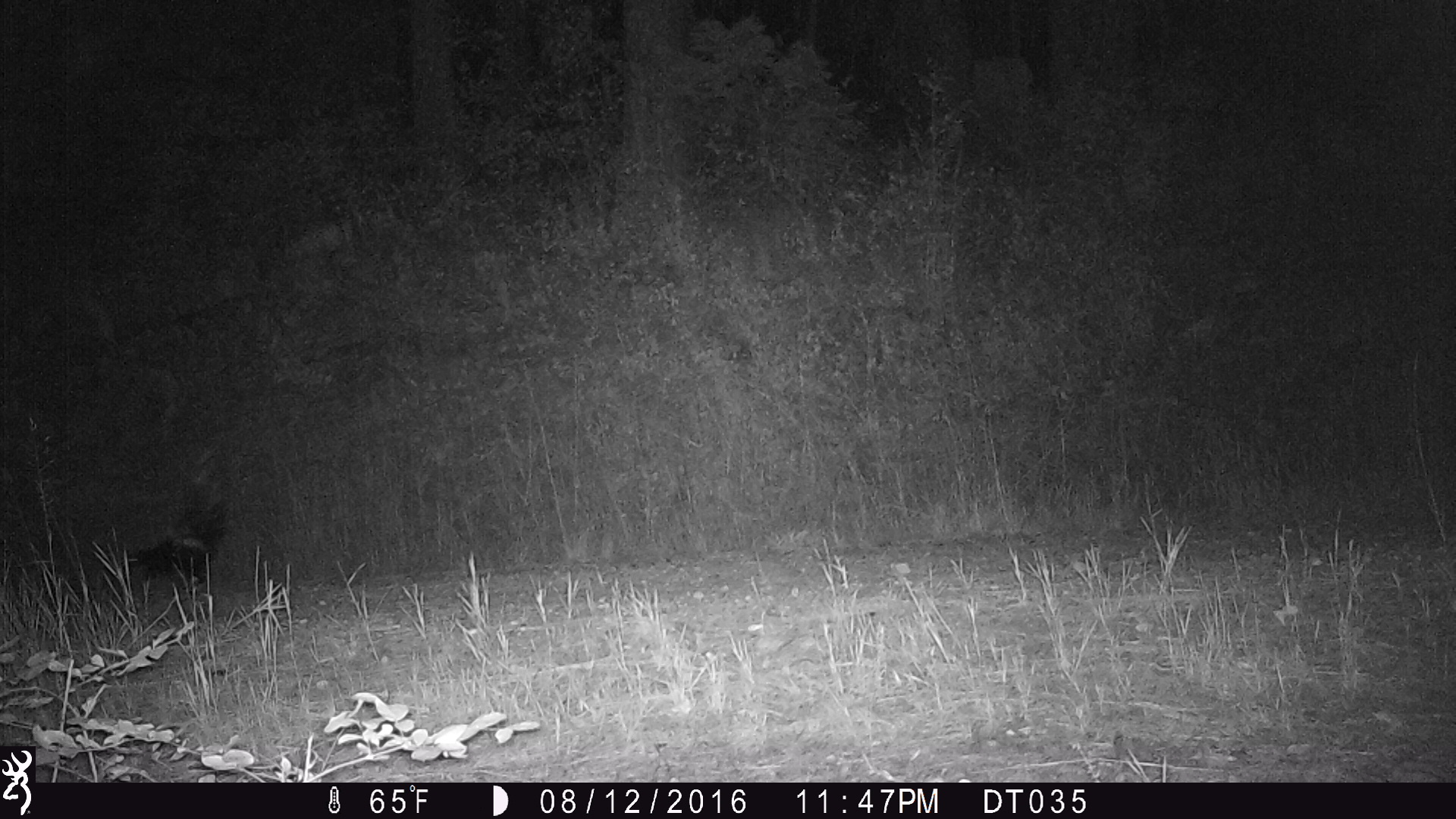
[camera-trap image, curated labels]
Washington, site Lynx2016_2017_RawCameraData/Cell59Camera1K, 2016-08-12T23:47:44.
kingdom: Animalia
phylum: Chordata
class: Mammalia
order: Carnivora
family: Mephitidae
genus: Mephitis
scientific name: Mephitis mephitis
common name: striped skunk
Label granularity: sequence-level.